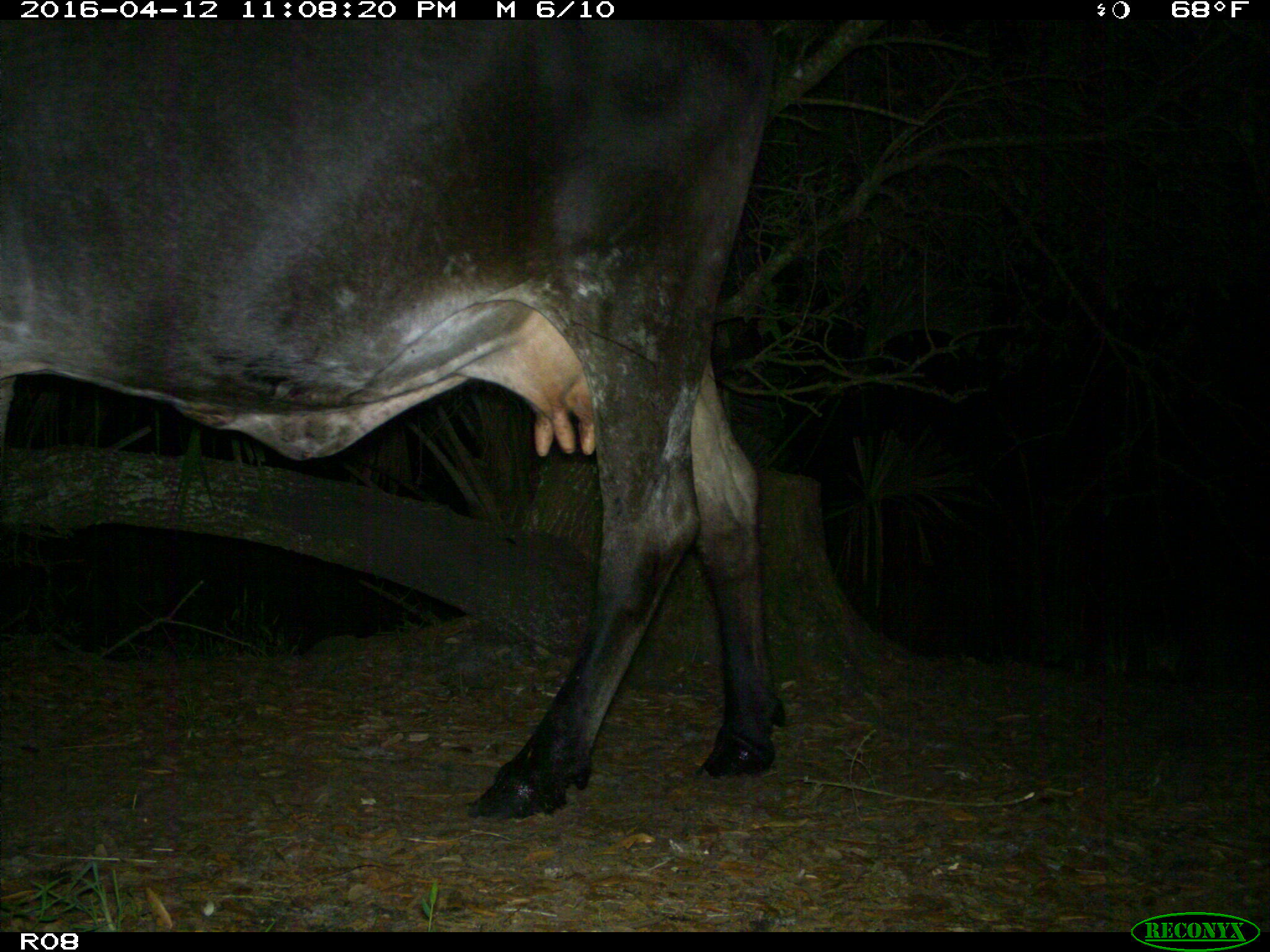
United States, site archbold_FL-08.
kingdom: Animalia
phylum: Chordata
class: Mammalia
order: Artiodactyla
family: Bovidae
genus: Bos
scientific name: Bos taurus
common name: domestic cow